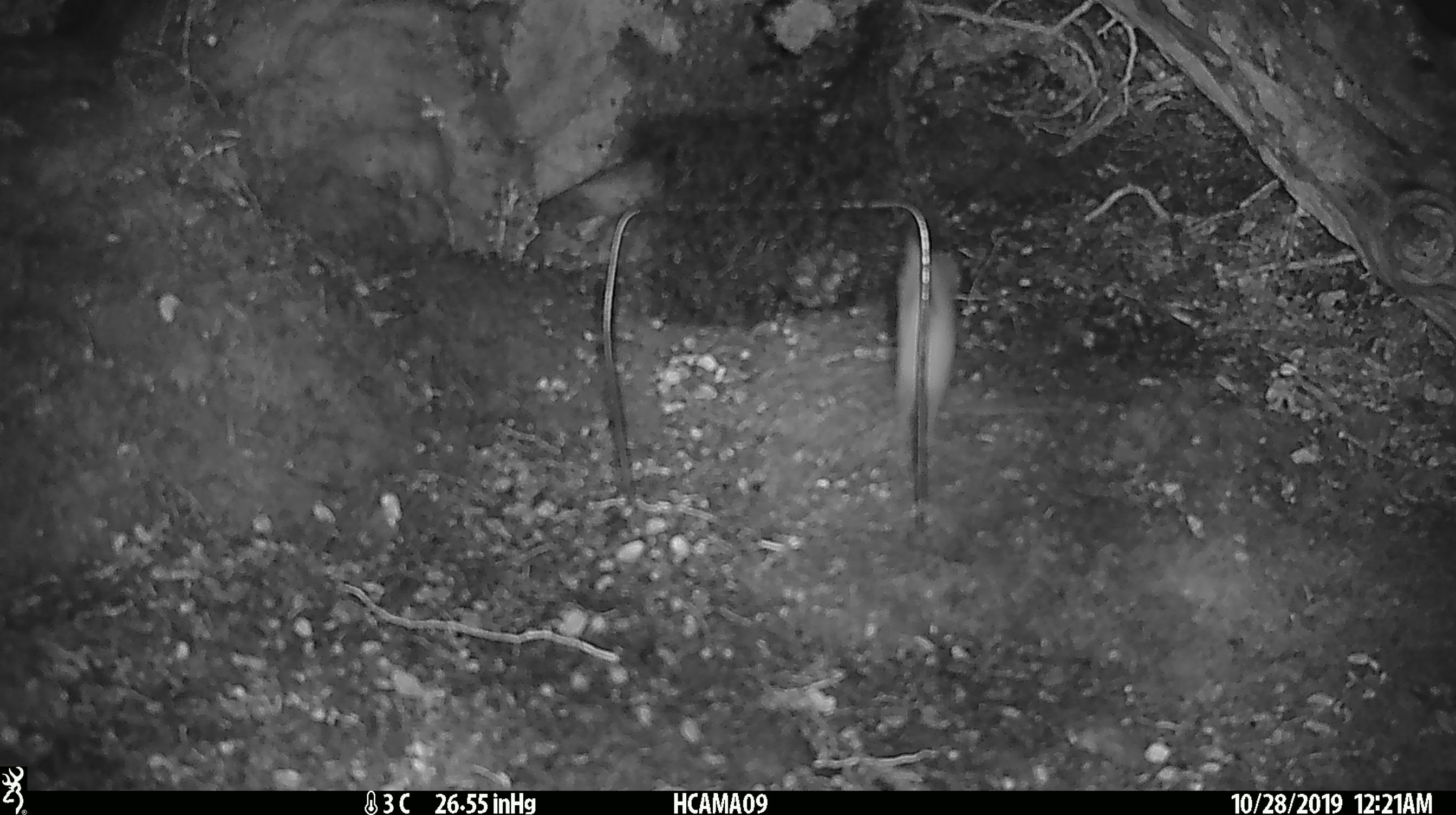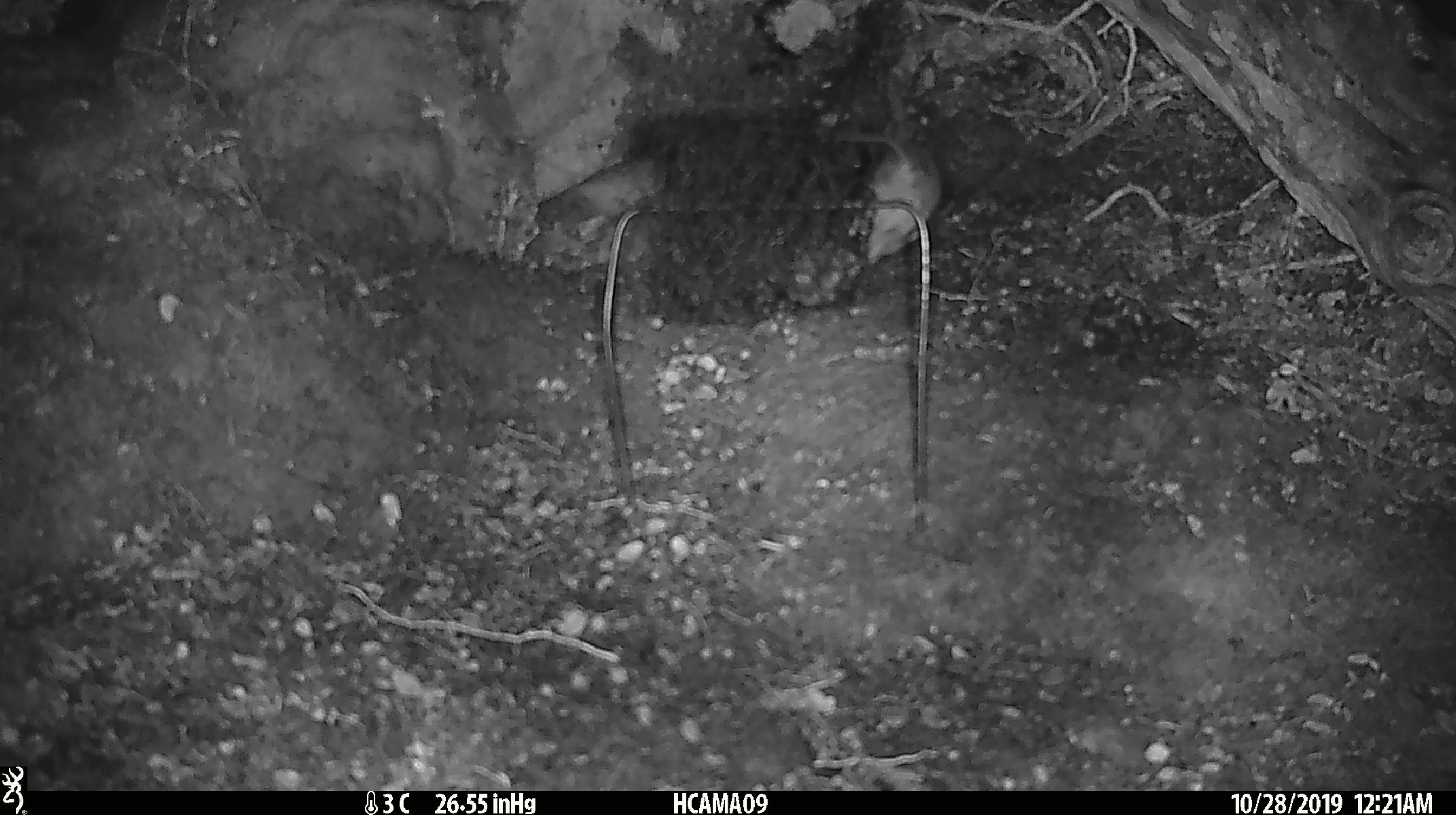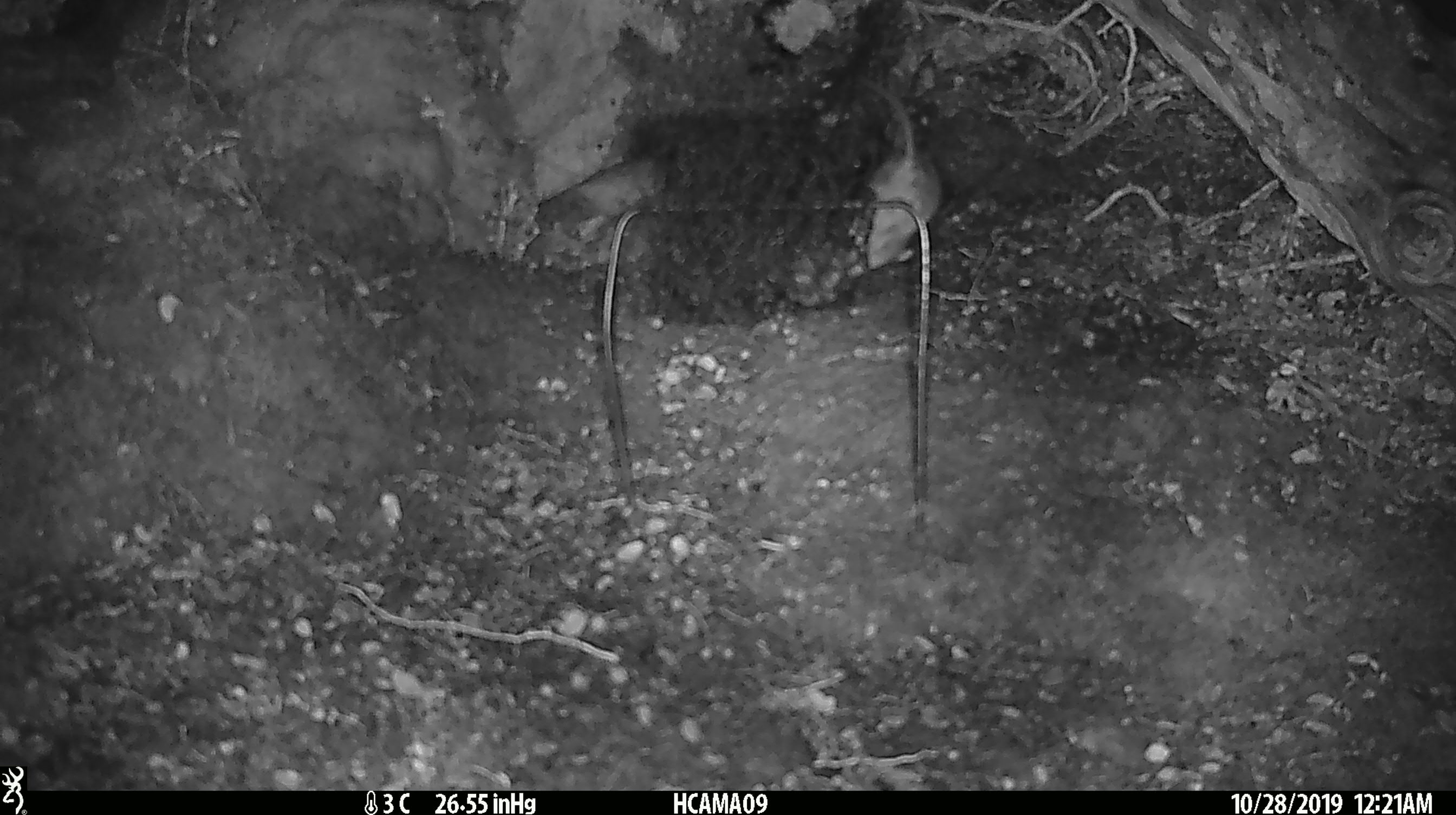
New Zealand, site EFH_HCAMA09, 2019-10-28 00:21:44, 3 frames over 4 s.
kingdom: Animalia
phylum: Chordata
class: Mammalia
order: Rodentia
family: Muridae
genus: Mus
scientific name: Mus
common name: mouse